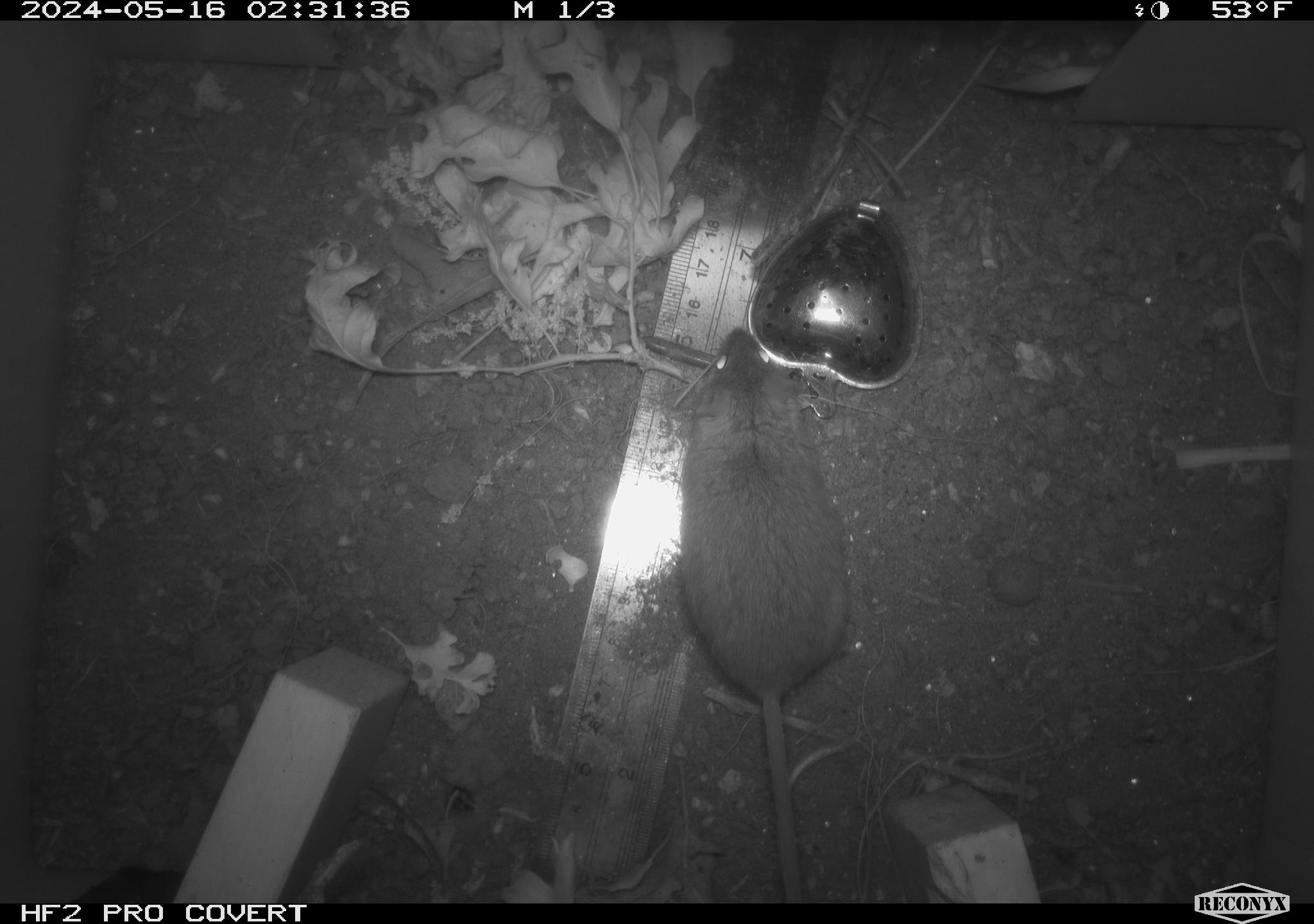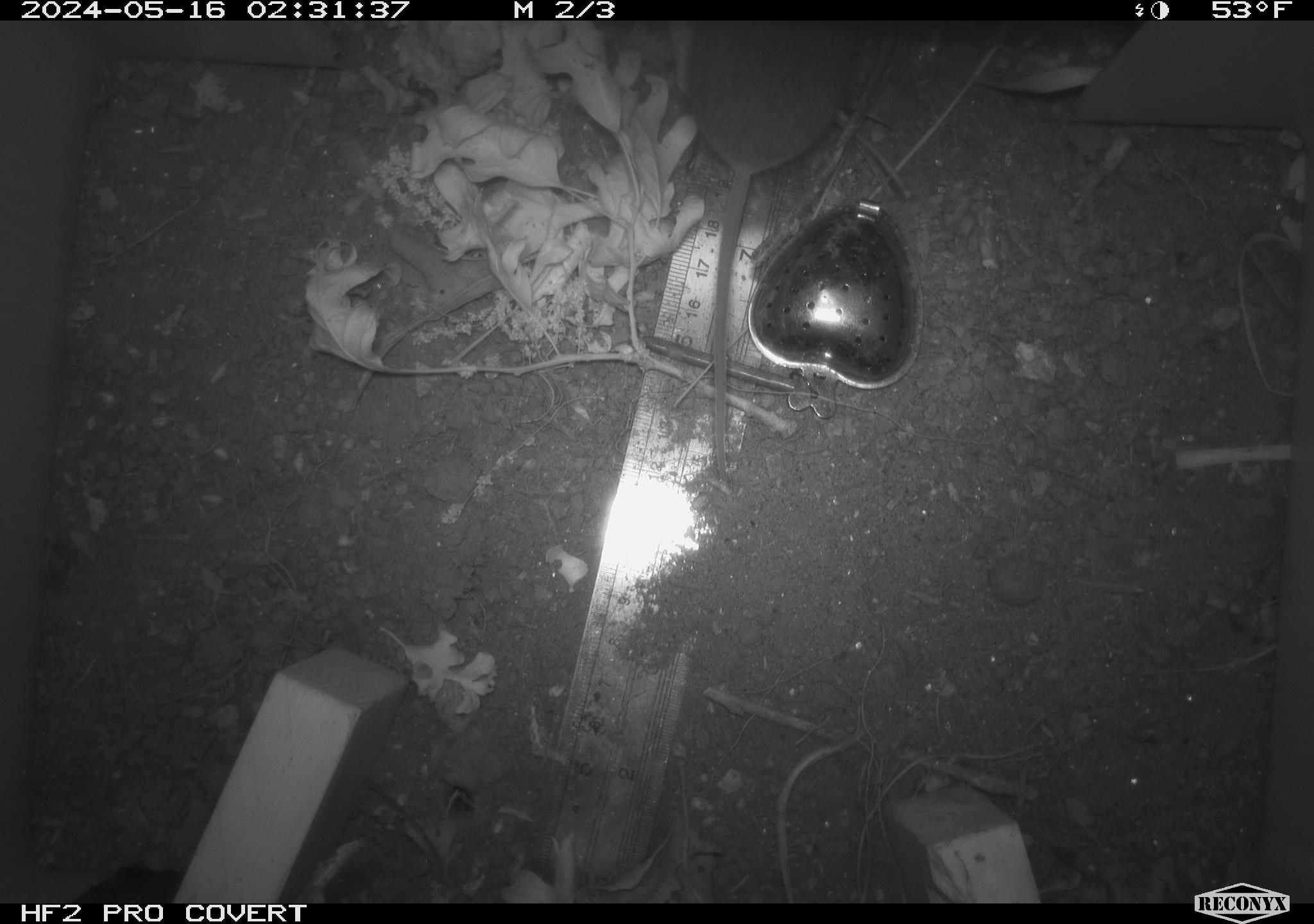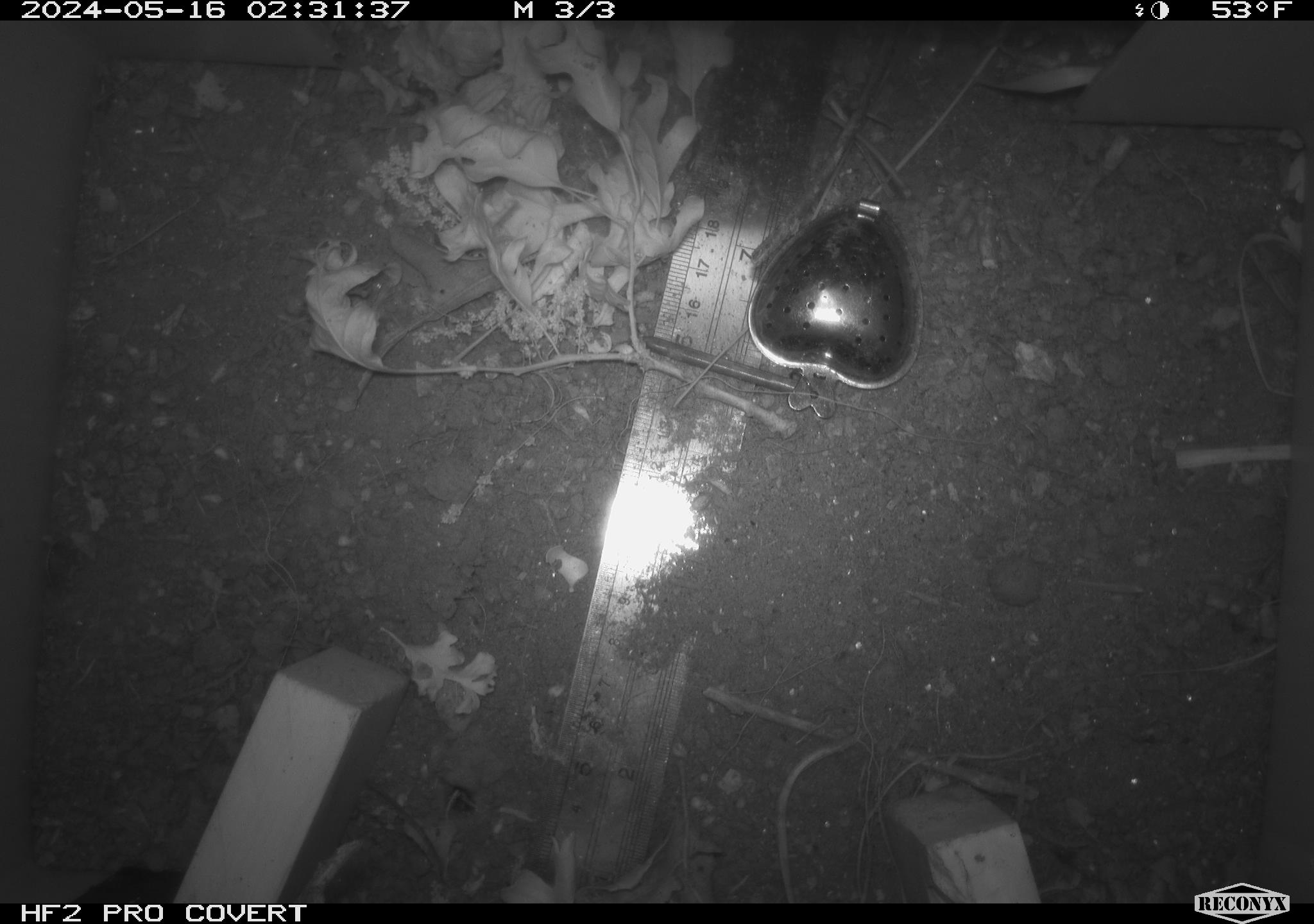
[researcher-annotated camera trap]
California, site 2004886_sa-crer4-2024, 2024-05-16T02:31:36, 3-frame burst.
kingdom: Animalia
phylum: Chordata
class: Mammalia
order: Rodentia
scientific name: Rodentia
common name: mouse species